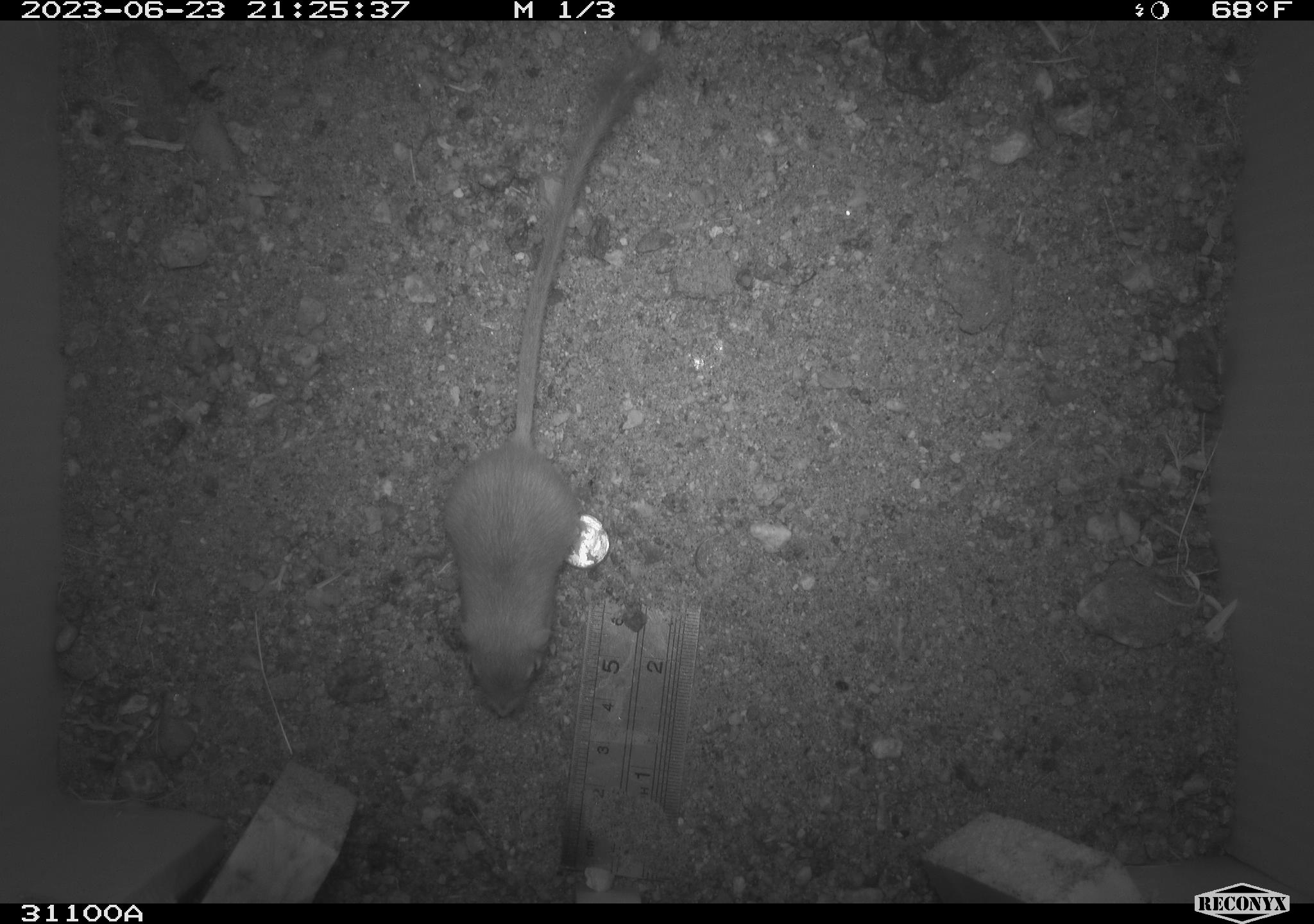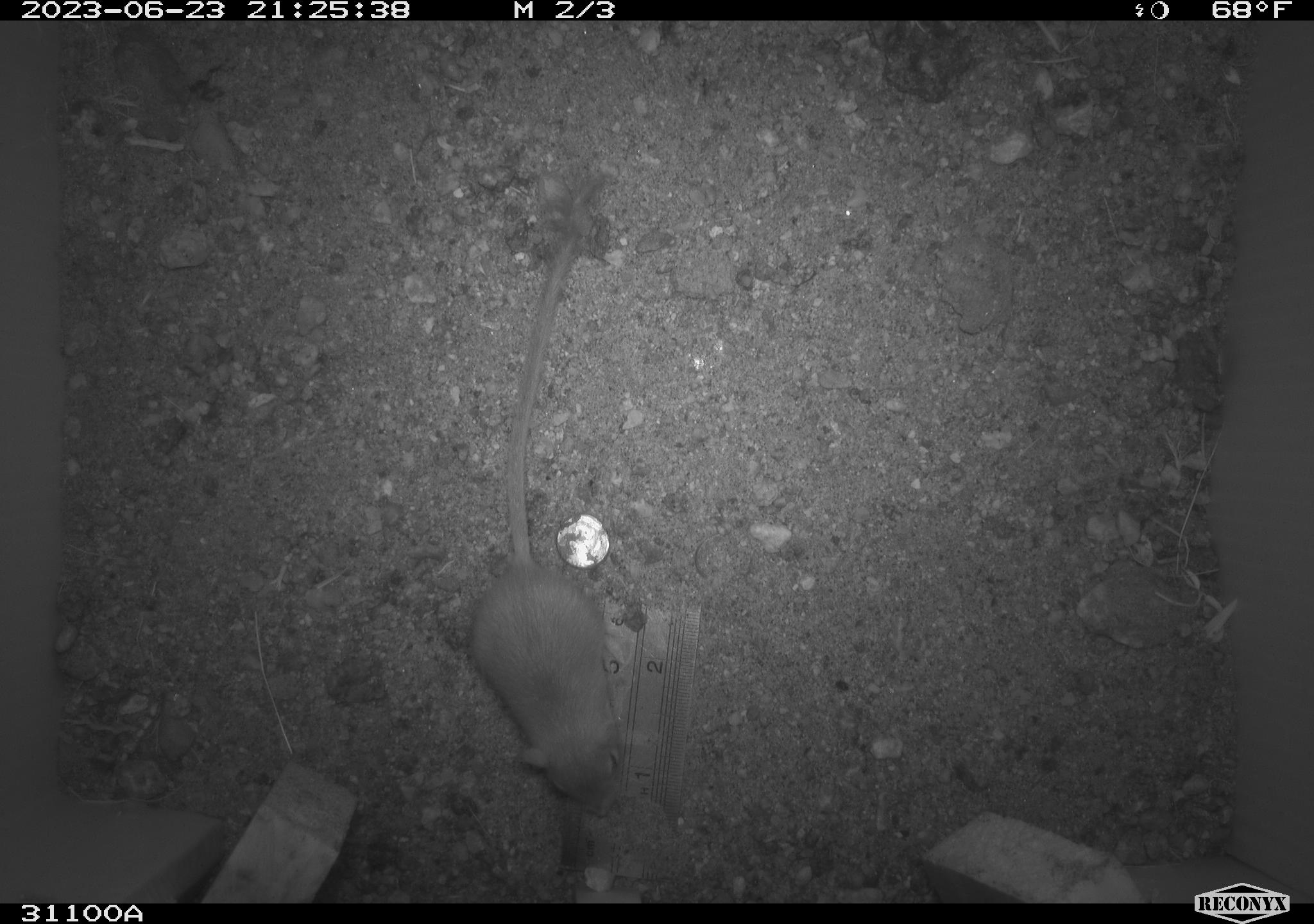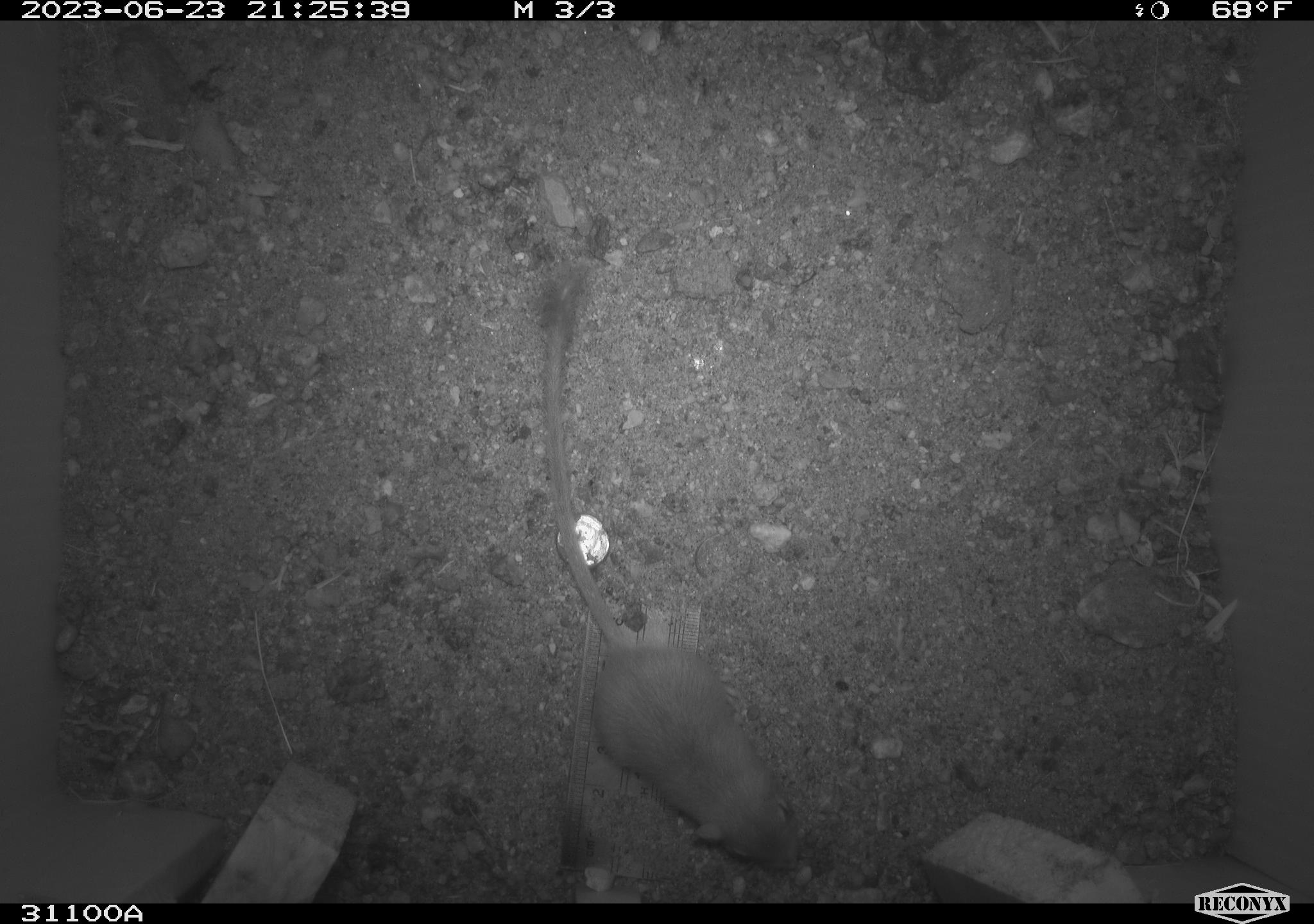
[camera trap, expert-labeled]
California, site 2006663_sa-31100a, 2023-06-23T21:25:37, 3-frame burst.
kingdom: Animalia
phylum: Chordata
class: Mammalia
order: Rodentia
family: Heteromyidae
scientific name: Heteromyidae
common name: kangaroo rats and pocket mice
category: heteromyidae family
Heteromyidae family (kangaroo rats and pocket mice) (Heteromyidae).